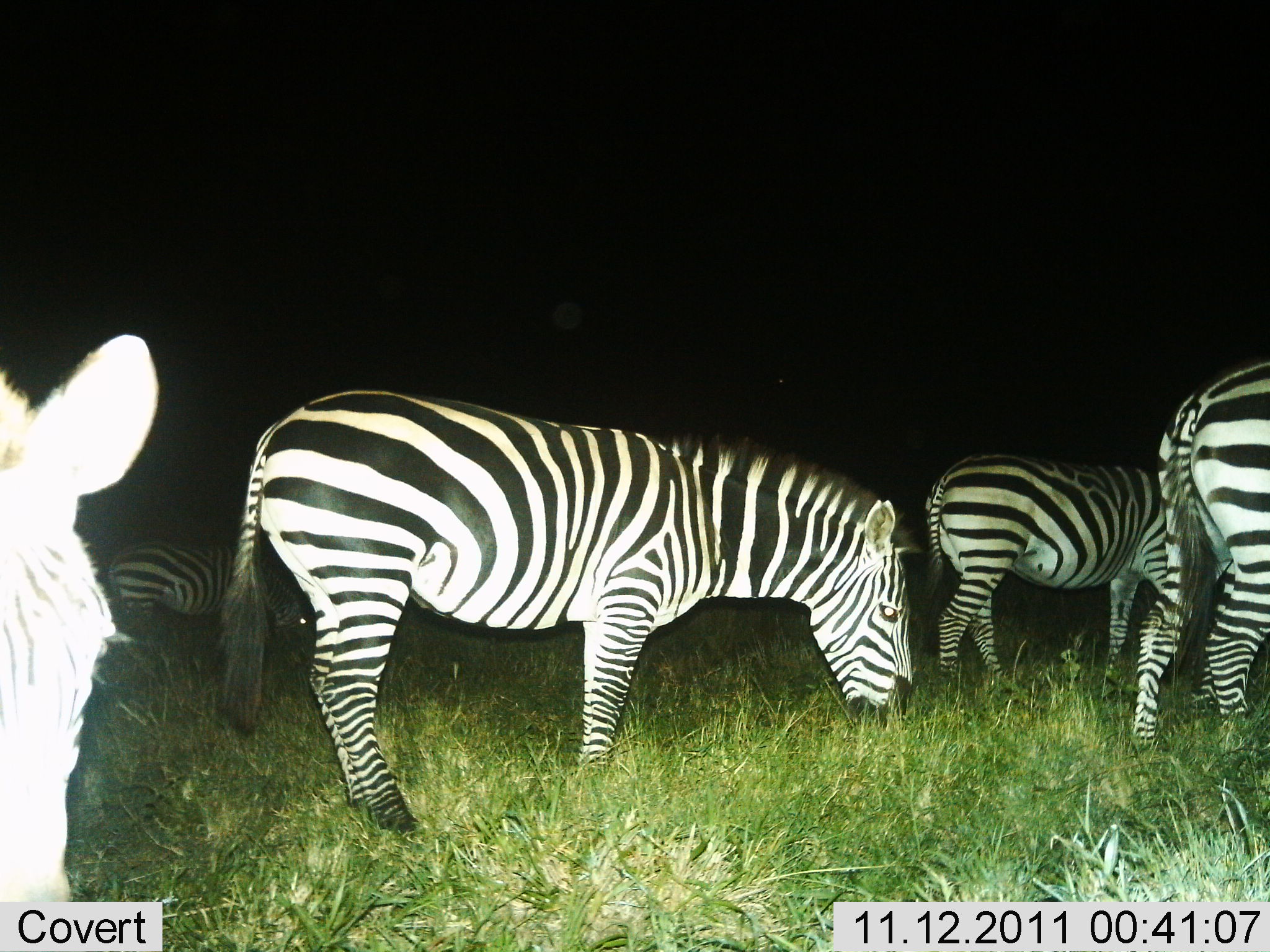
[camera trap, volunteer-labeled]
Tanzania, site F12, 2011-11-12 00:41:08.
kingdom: Animalia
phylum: Chordata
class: Mammalia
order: Perissodactyla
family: Equidae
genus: Equus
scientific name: Equus quagga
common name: plains zebra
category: zebra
Zebra (plains zebra) (Equus quagga), count 5. Behavior (volunteer vote fractions): standing 42%, resting 0%, moving 0%, interacting 0%. Young present (vote fraction): 0%. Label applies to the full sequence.